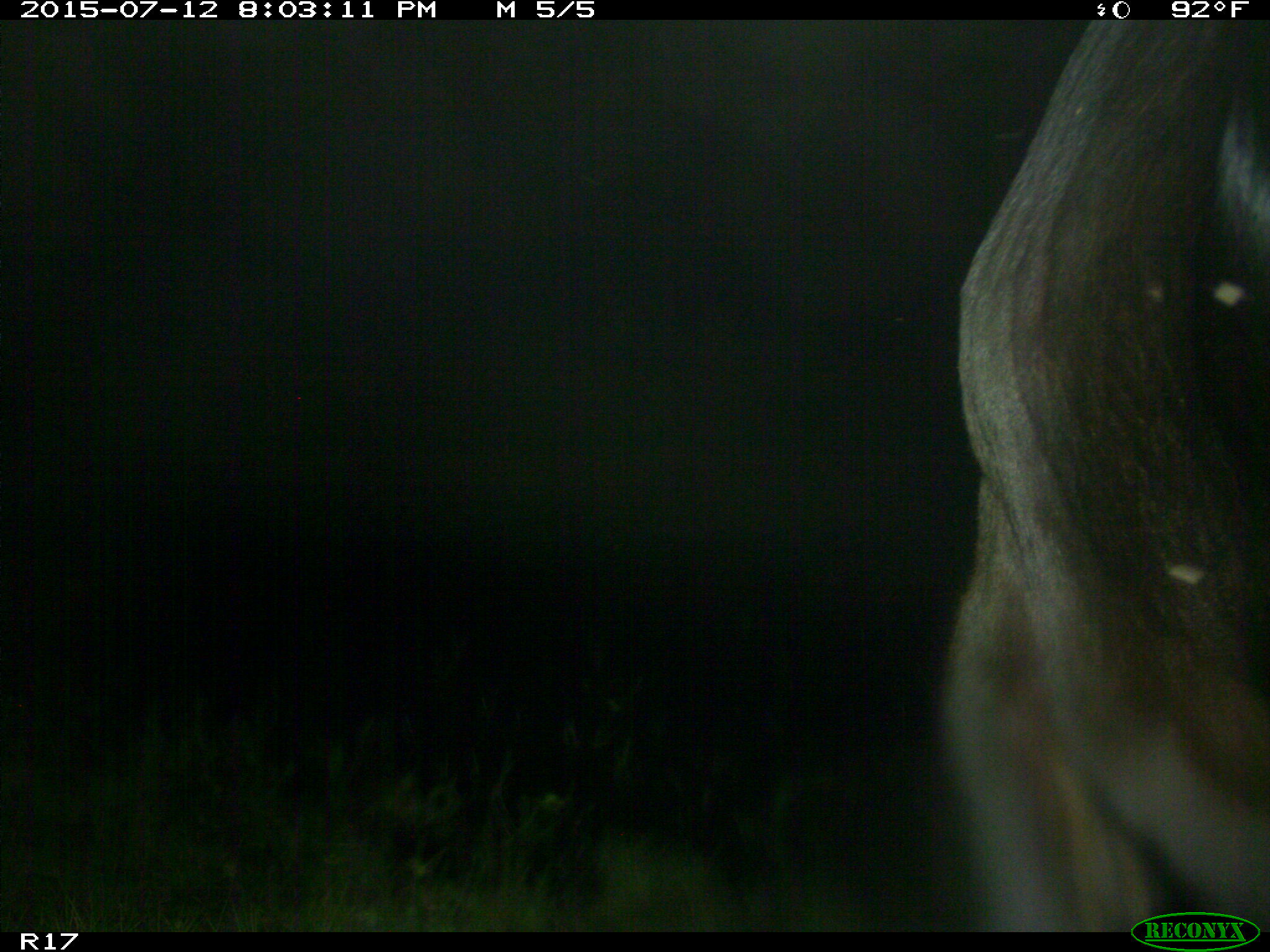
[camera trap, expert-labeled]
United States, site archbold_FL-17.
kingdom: Animalia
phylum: Chordata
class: Mammalia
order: Artiodactyla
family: Bovidae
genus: Bos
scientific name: Bos taurus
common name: domestic cow